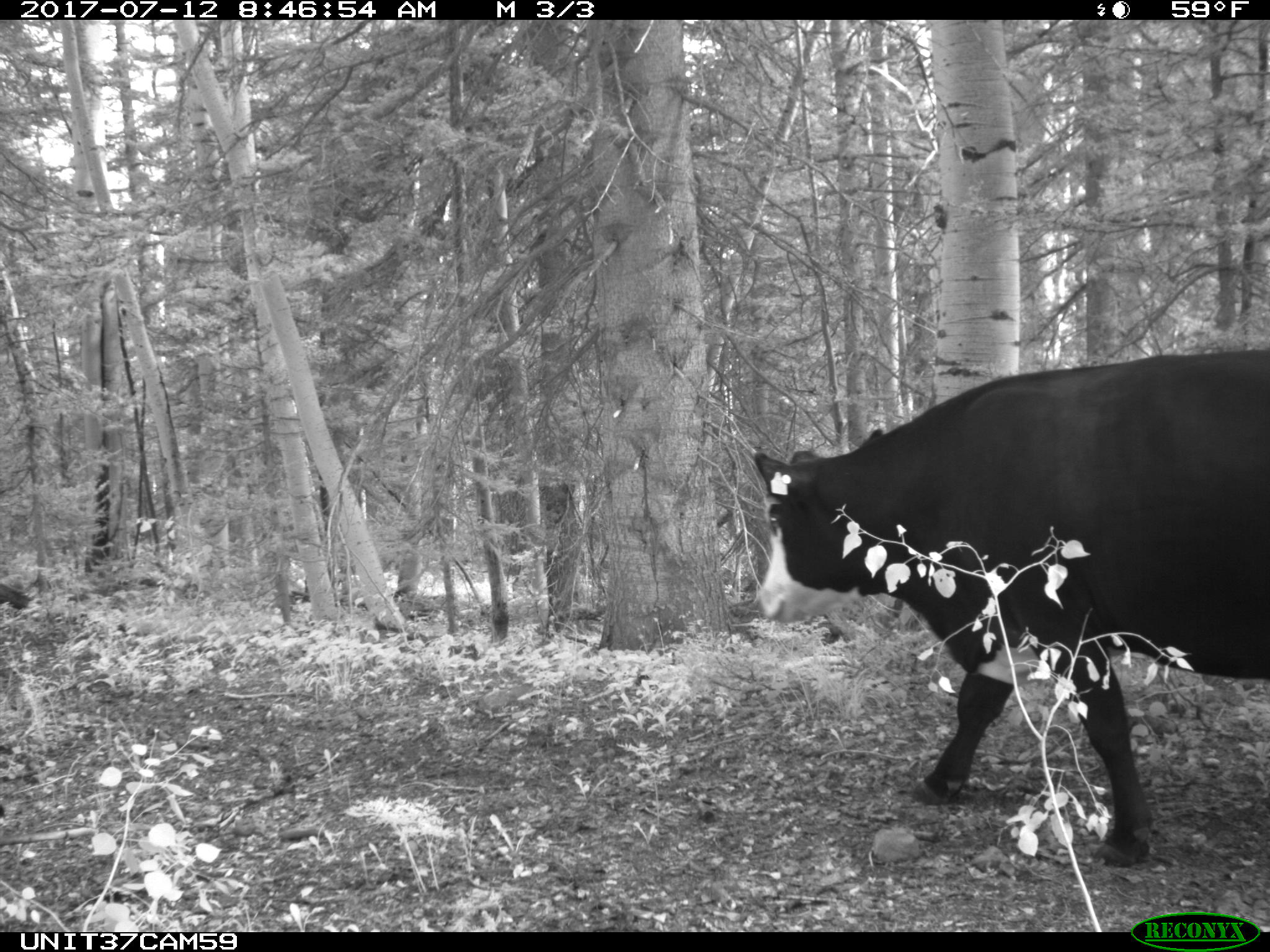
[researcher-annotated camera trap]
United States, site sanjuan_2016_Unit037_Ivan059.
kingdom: Animalia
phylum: Chordata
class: Mammalia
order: Artiodactyla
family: Bovidae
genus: Bos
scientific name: Bos taurus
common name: domestic cow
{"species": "Bos taurus (domestic cow)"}